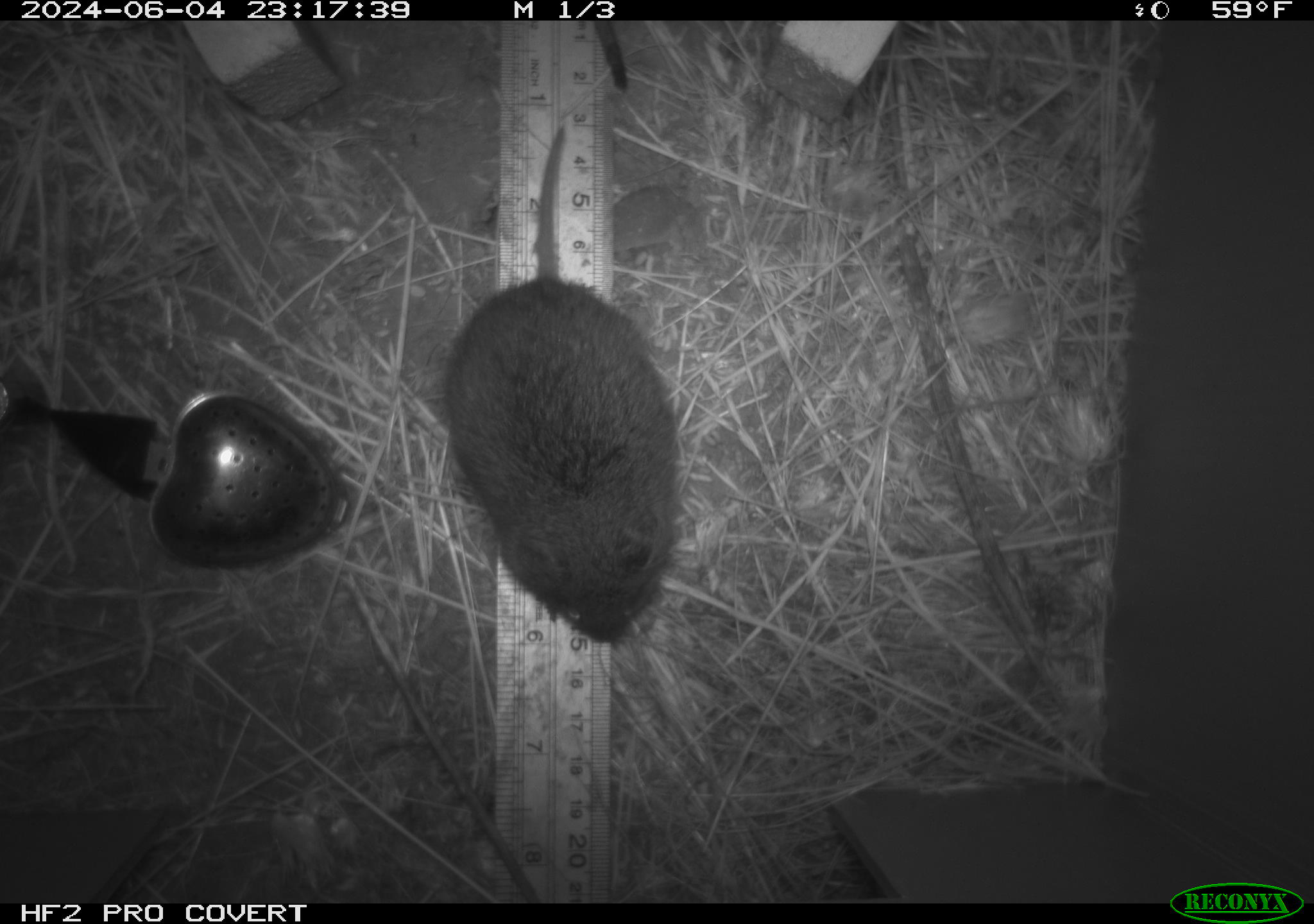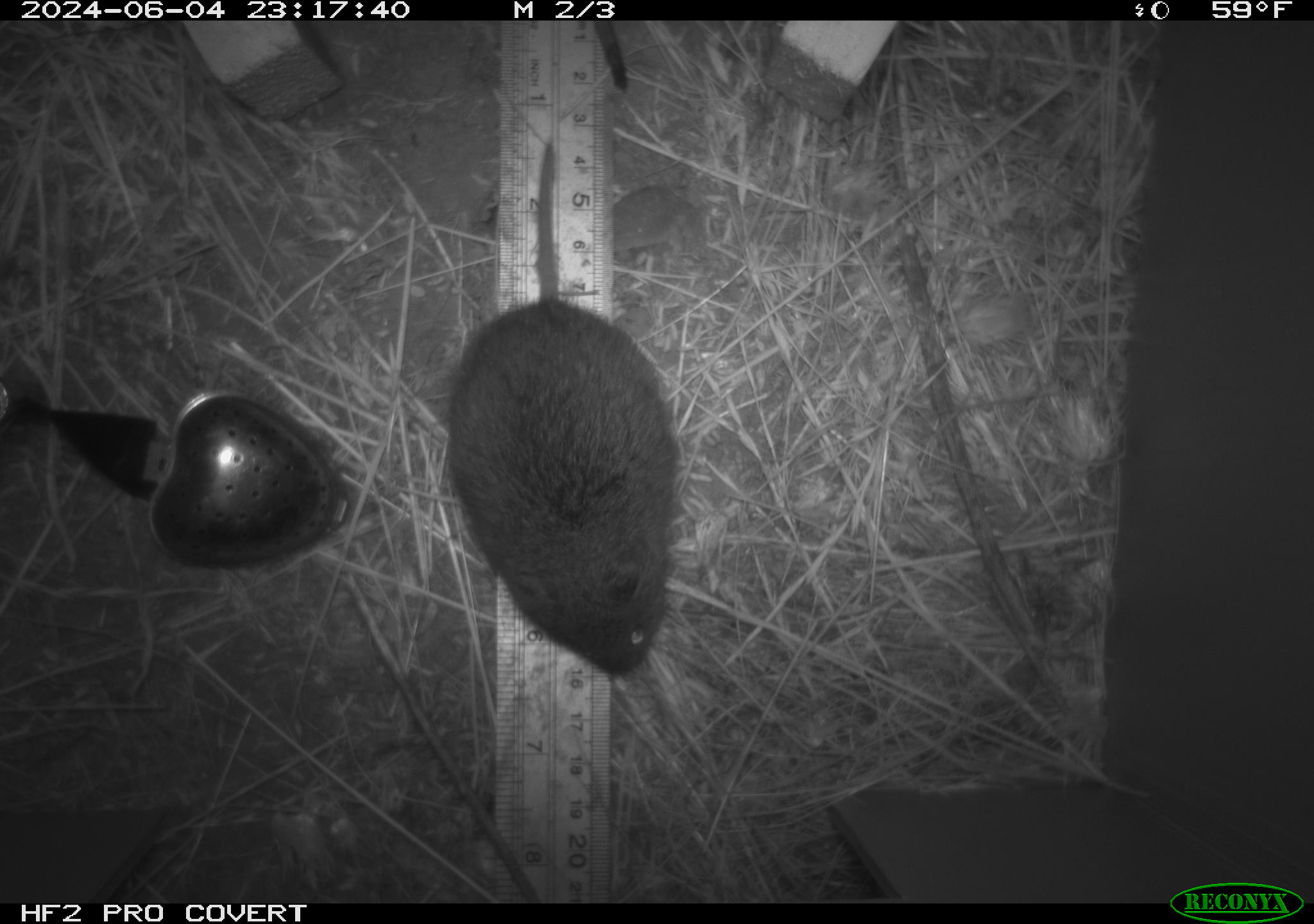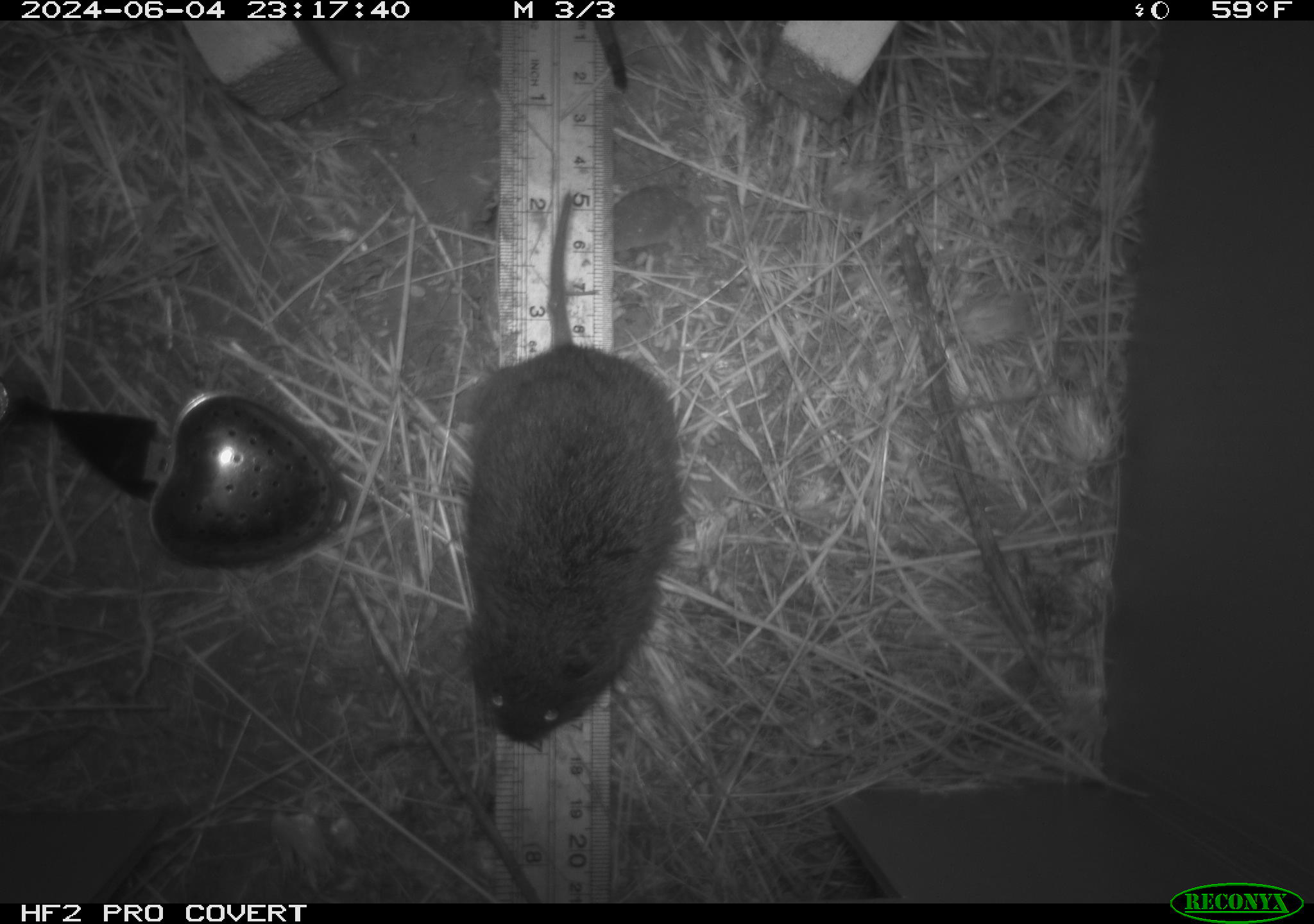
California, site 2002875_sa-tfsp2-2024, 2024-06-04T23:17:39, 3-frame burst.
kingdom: Animalia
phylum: Chordata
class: Mammalia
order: Rodentia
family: Cricetidae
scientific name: Arvicolinae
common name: voles, lemmings, and muskrats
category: arvicolinae subfamily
Arvicolinae subfamily (voles, lemmings, and muskrats) (Arvicolinae).